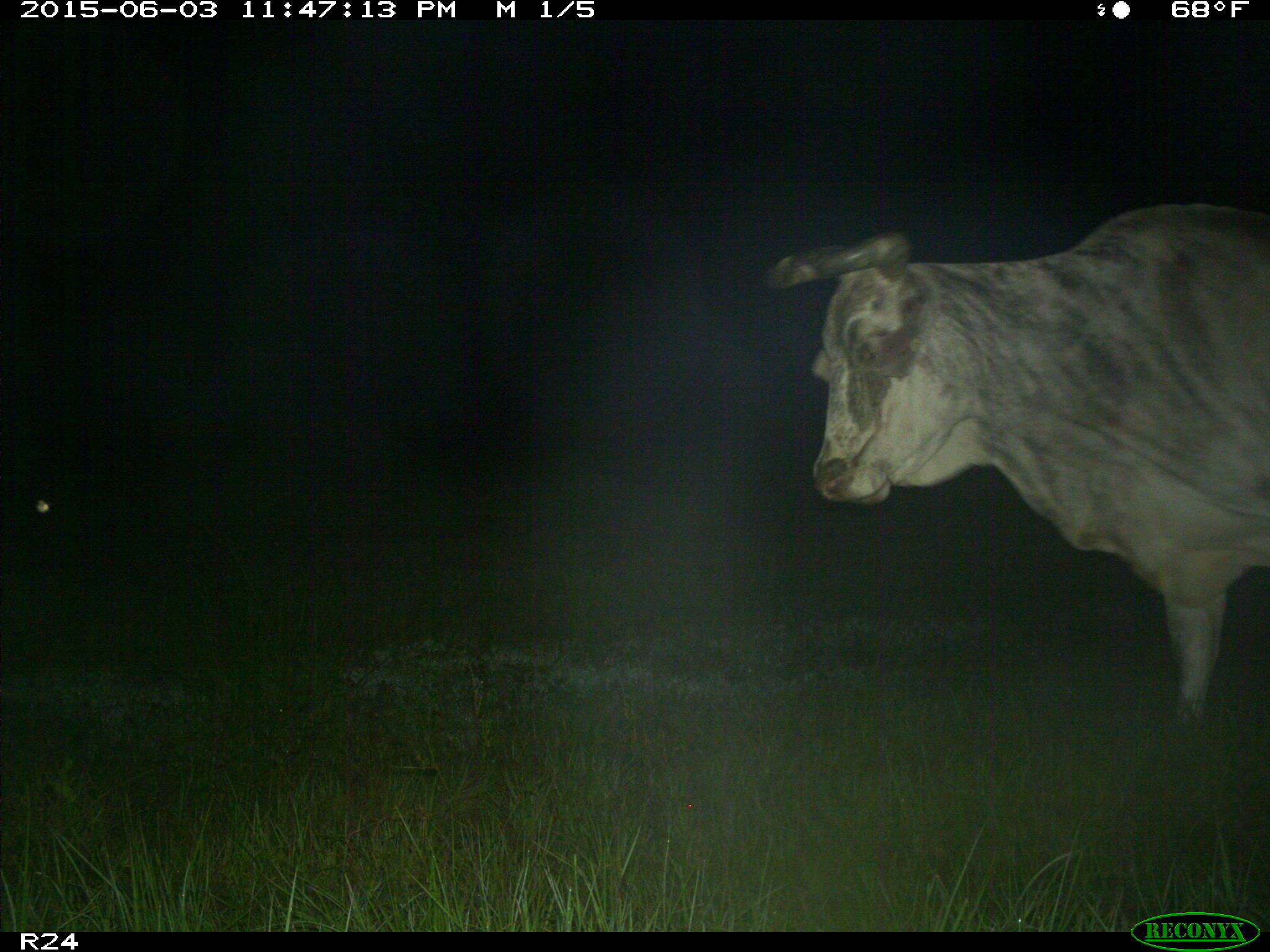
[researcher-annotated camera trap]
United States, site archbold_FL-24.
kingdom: Animalia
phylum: Chordata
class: Mammalia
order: Artiodactyla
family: Bovidae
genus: Bos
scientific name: Bos taurus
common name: domestic cow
Bos taurus (domestic cow).